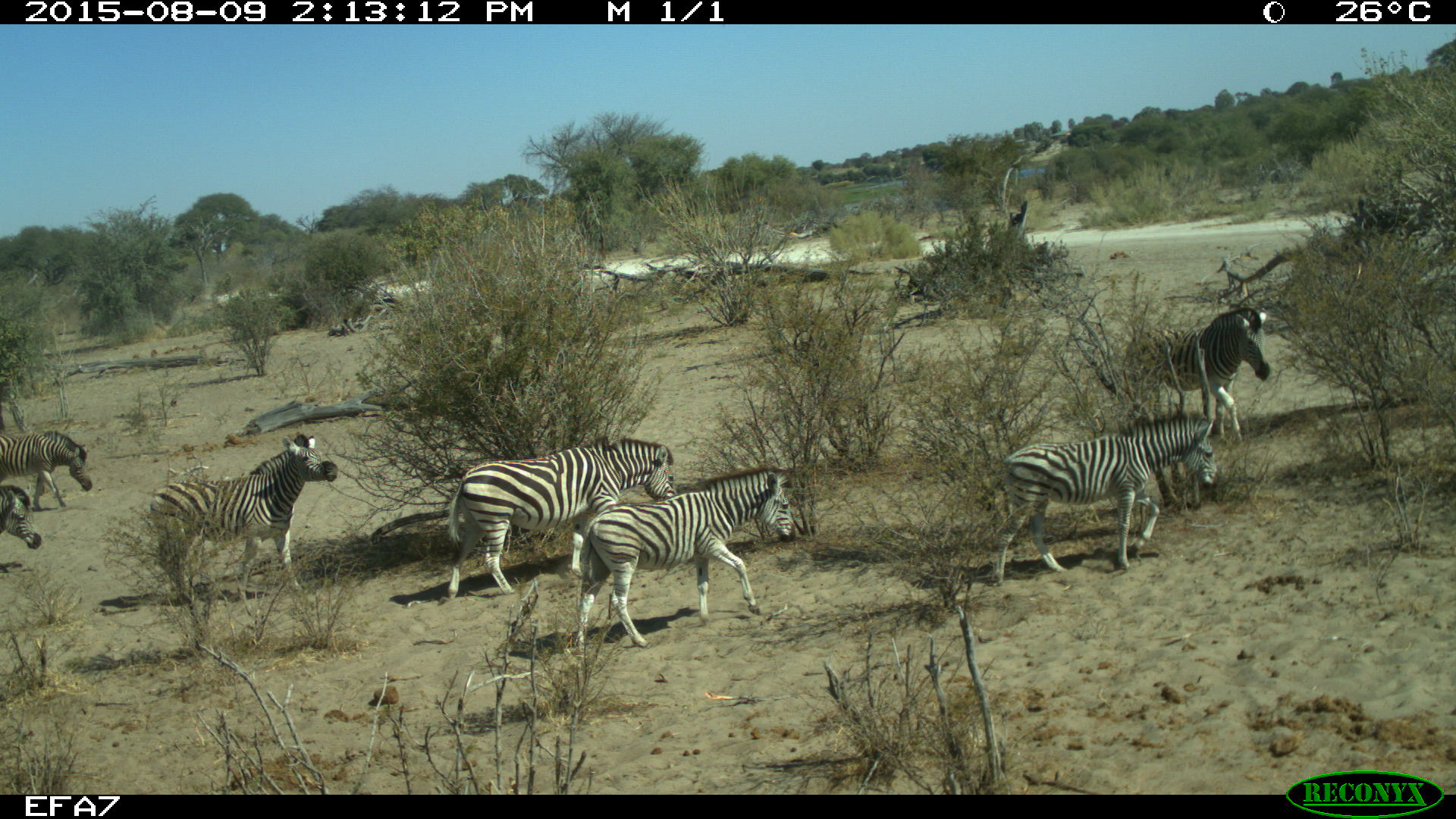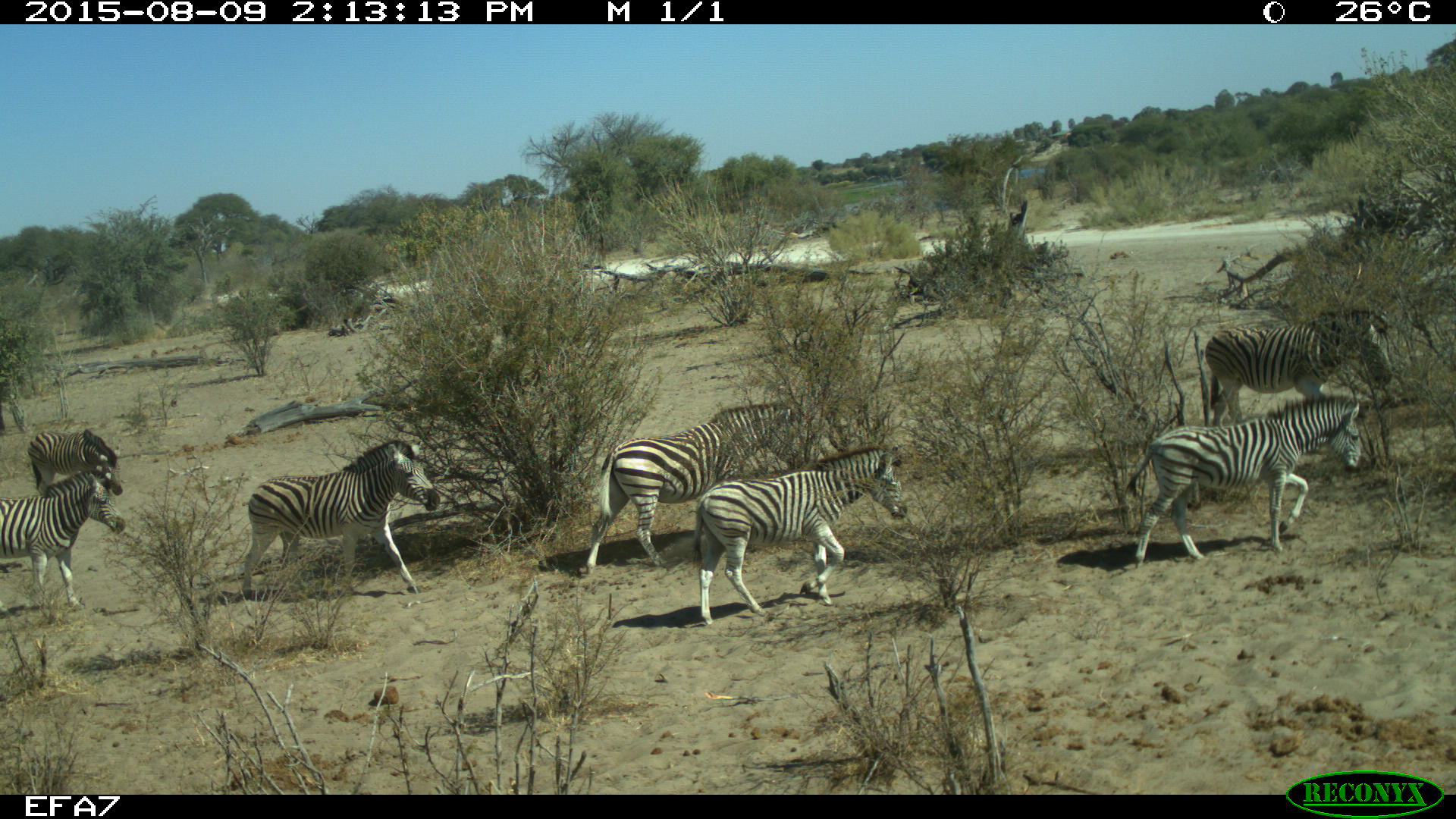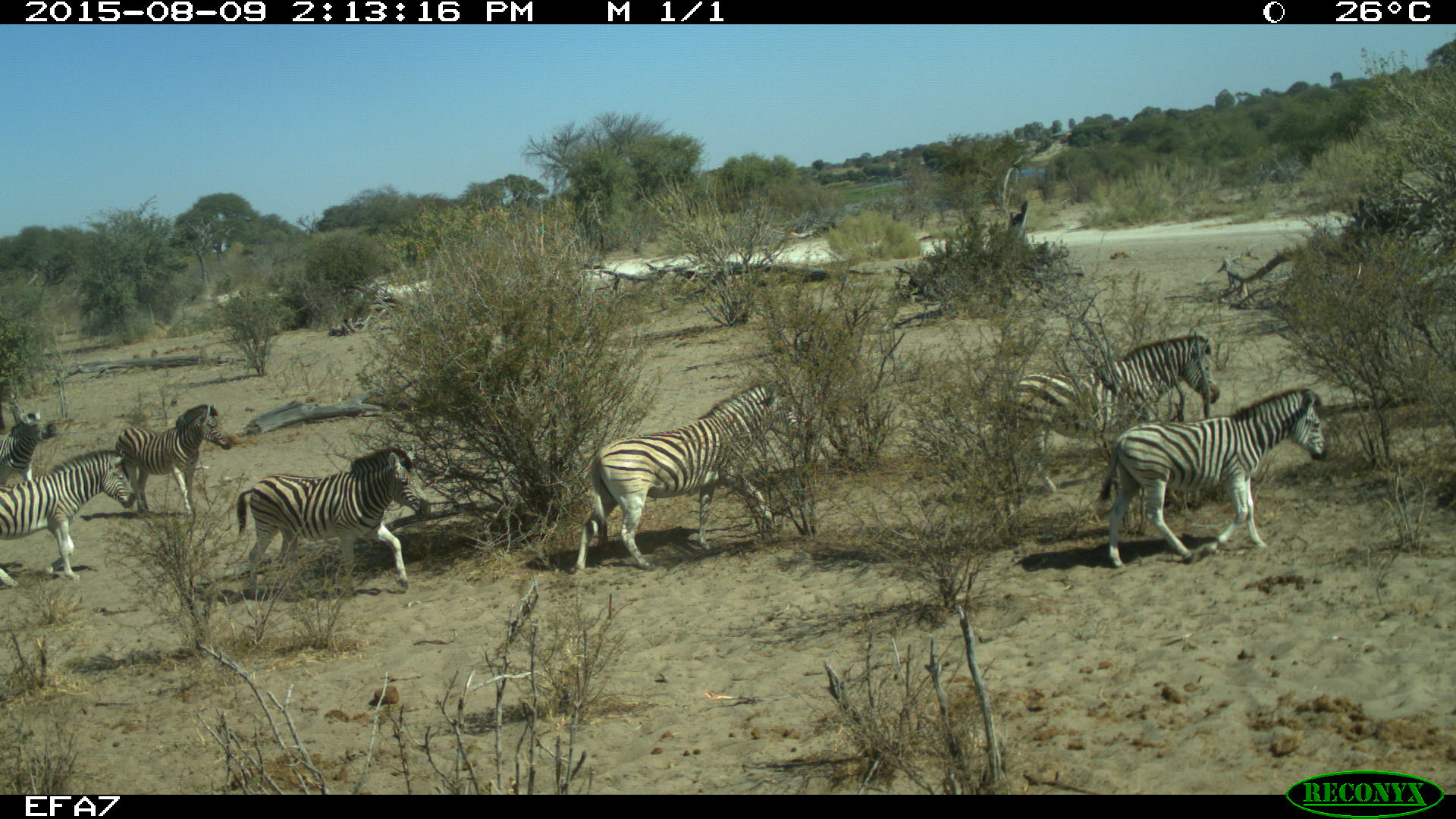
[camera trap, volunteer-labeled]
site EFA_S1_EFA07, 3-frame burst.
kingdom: Animalia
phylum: Chordata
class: Mammalia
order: Perissodactyla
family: Equidae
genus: Equus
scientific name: Equus quagga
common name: plains zebra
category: zebraplains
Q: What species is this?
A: Zebraplains (plains zebra) (Equus quagga).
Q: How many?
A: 6.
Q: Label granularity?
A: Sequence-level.